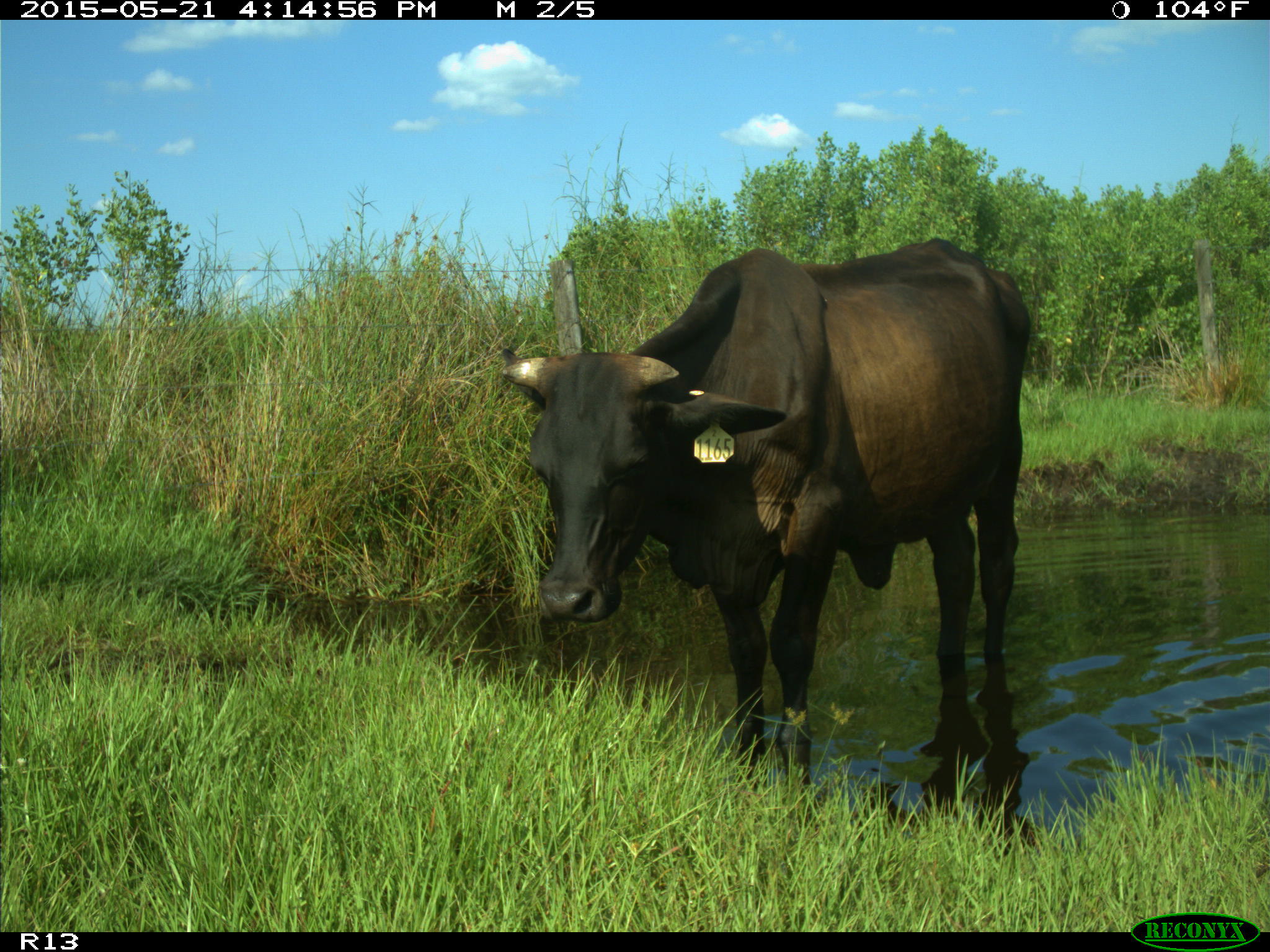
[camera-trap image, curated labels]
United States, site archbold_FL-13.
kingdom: Animalia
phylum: Chordata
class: Mammalia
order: Artiodactyla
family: Bovidae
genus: Bos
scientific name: Bos taurus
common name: domestic cow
Bos taurus (domestic cow).